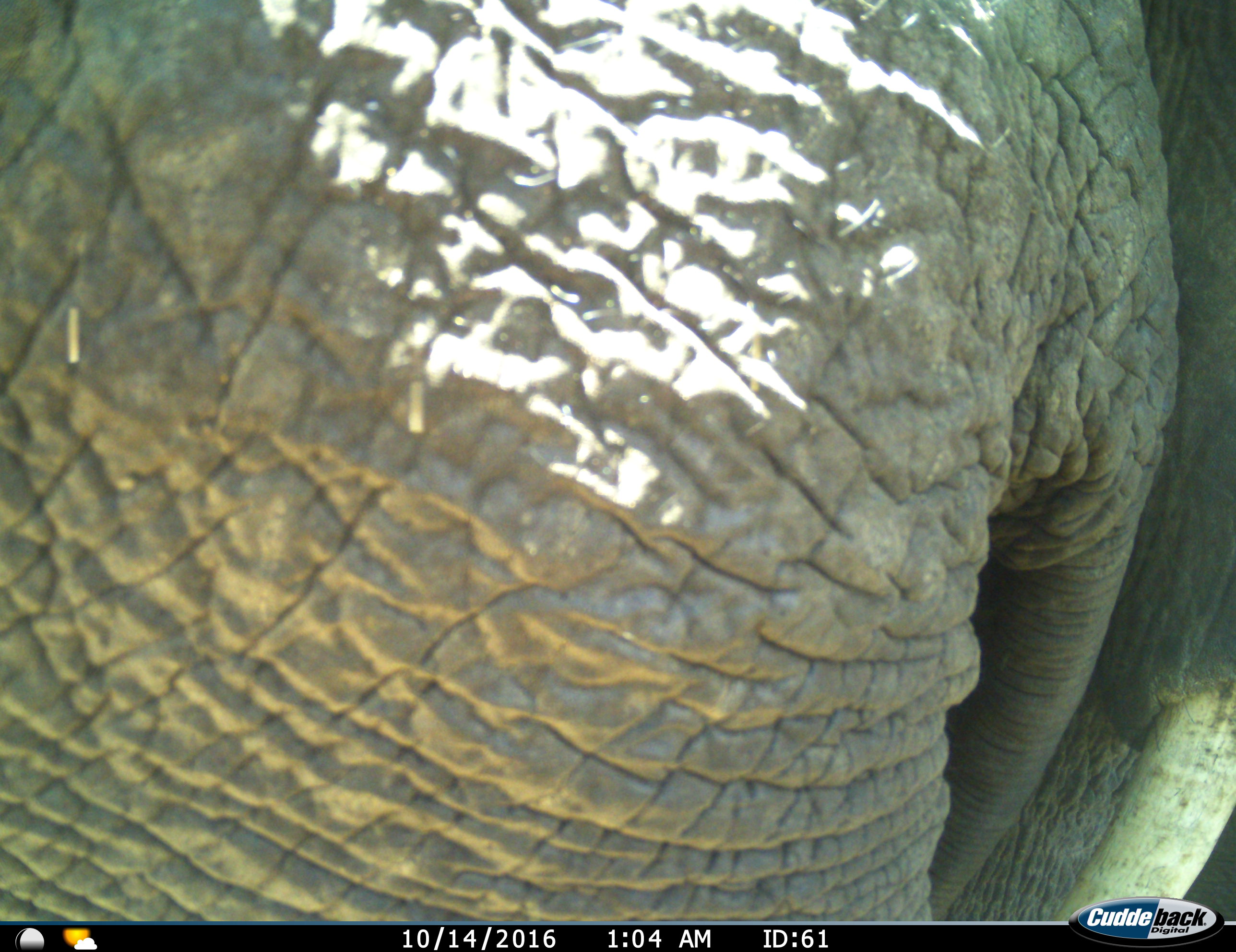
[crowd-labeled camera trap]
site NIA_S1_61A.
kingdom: Animalia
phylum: Chordata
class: Mammalia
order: Proboscidea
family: Elephantidae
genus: Loxodonta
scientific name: Loxodonta africana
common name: african bush elephant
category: elephant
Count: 1.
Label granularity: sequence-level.